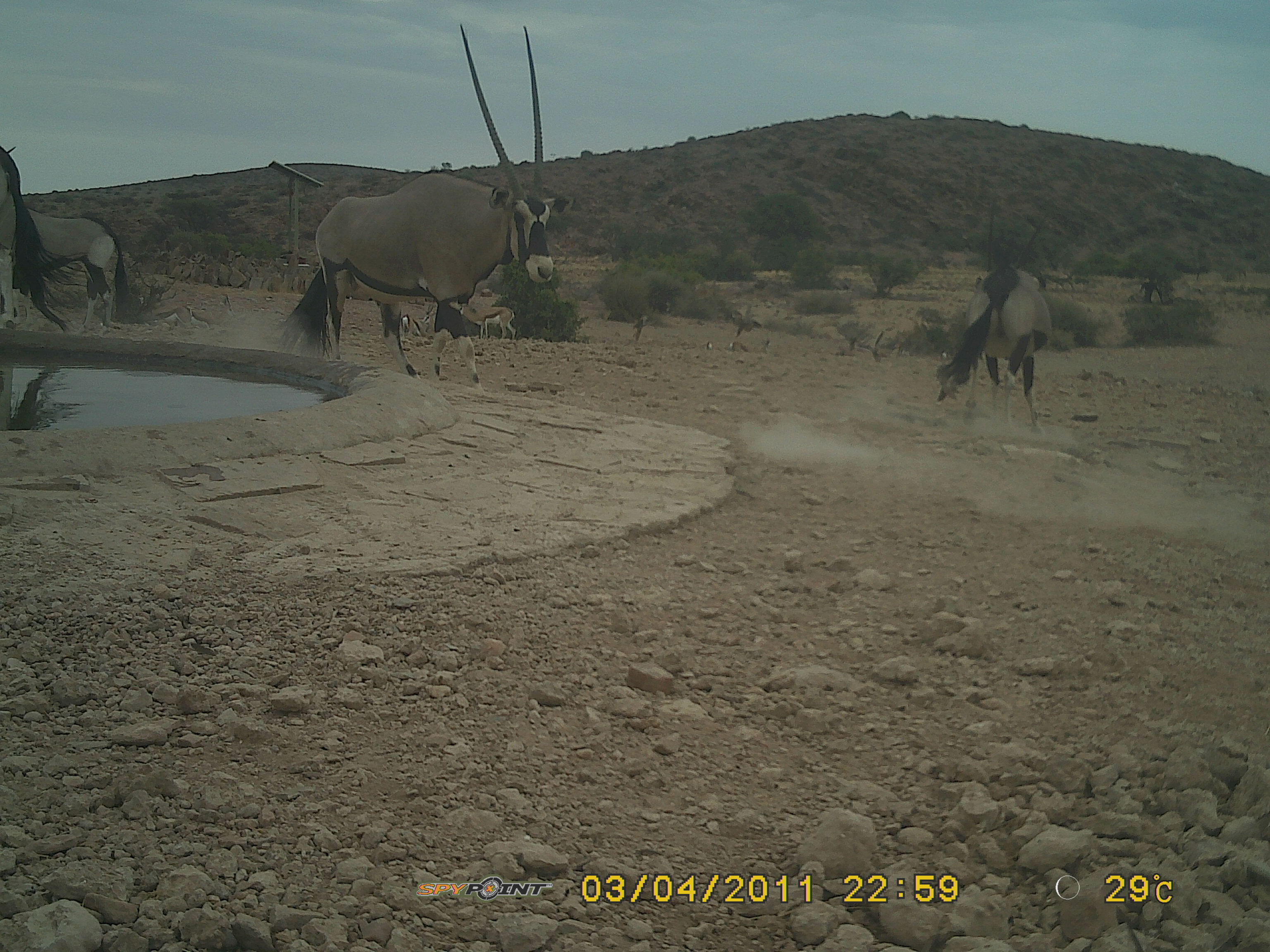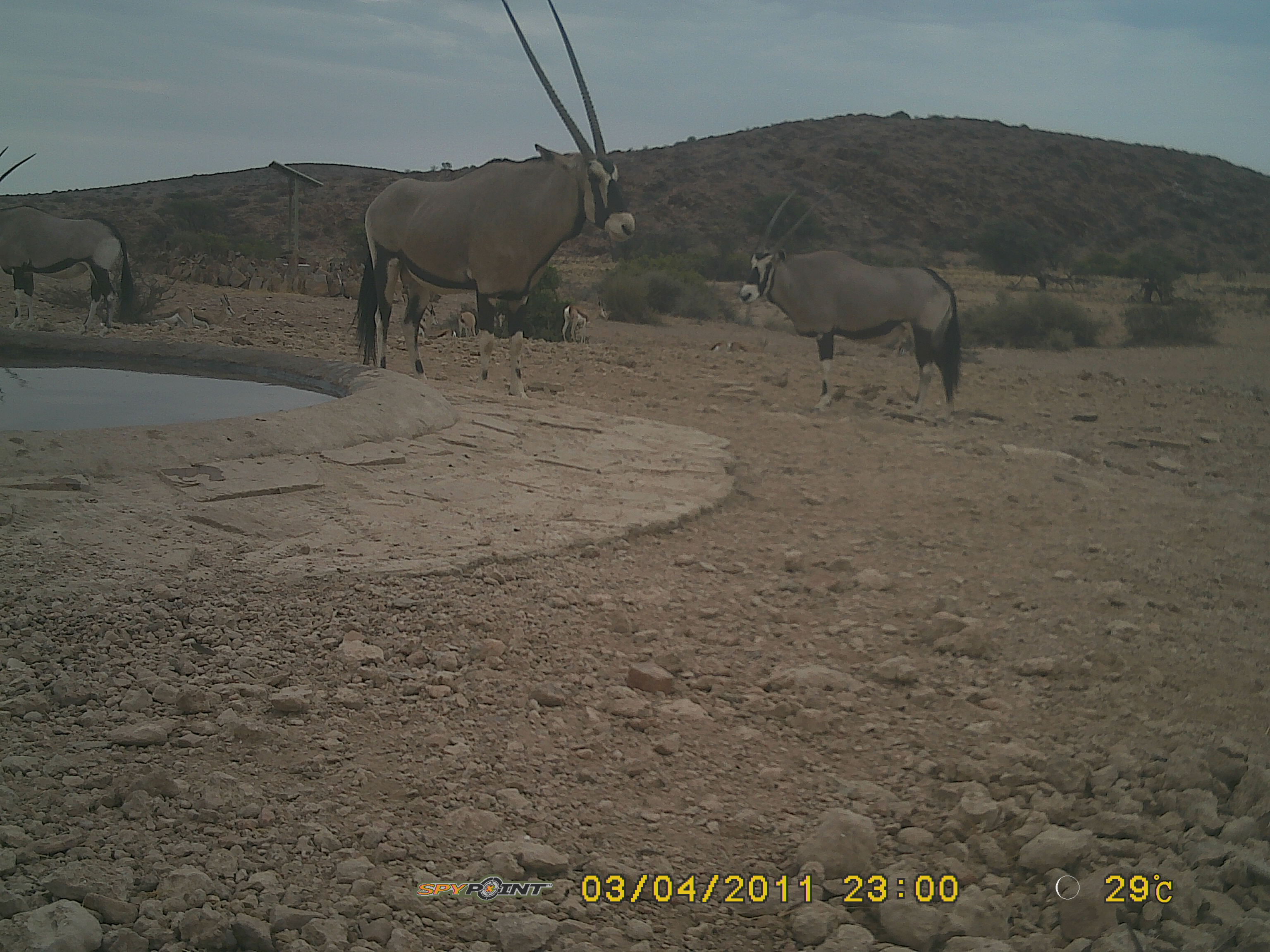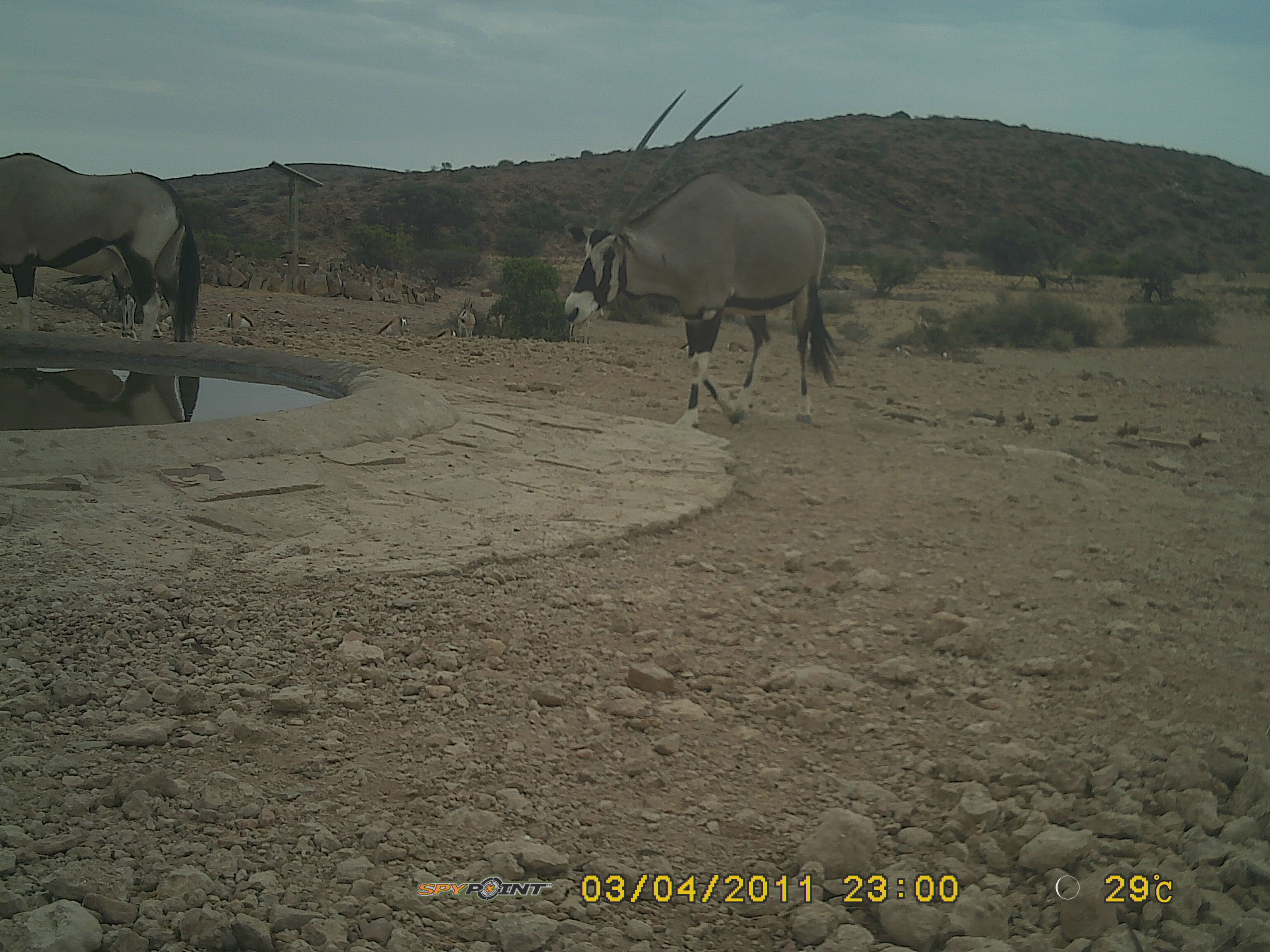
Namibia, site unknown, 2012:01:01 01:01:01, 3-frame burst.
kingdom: Animalia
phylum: Chordata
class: Mammalia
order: Artiodactyla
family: Bovidae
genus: Oryx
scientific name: Oryx gazella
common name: gemsbok